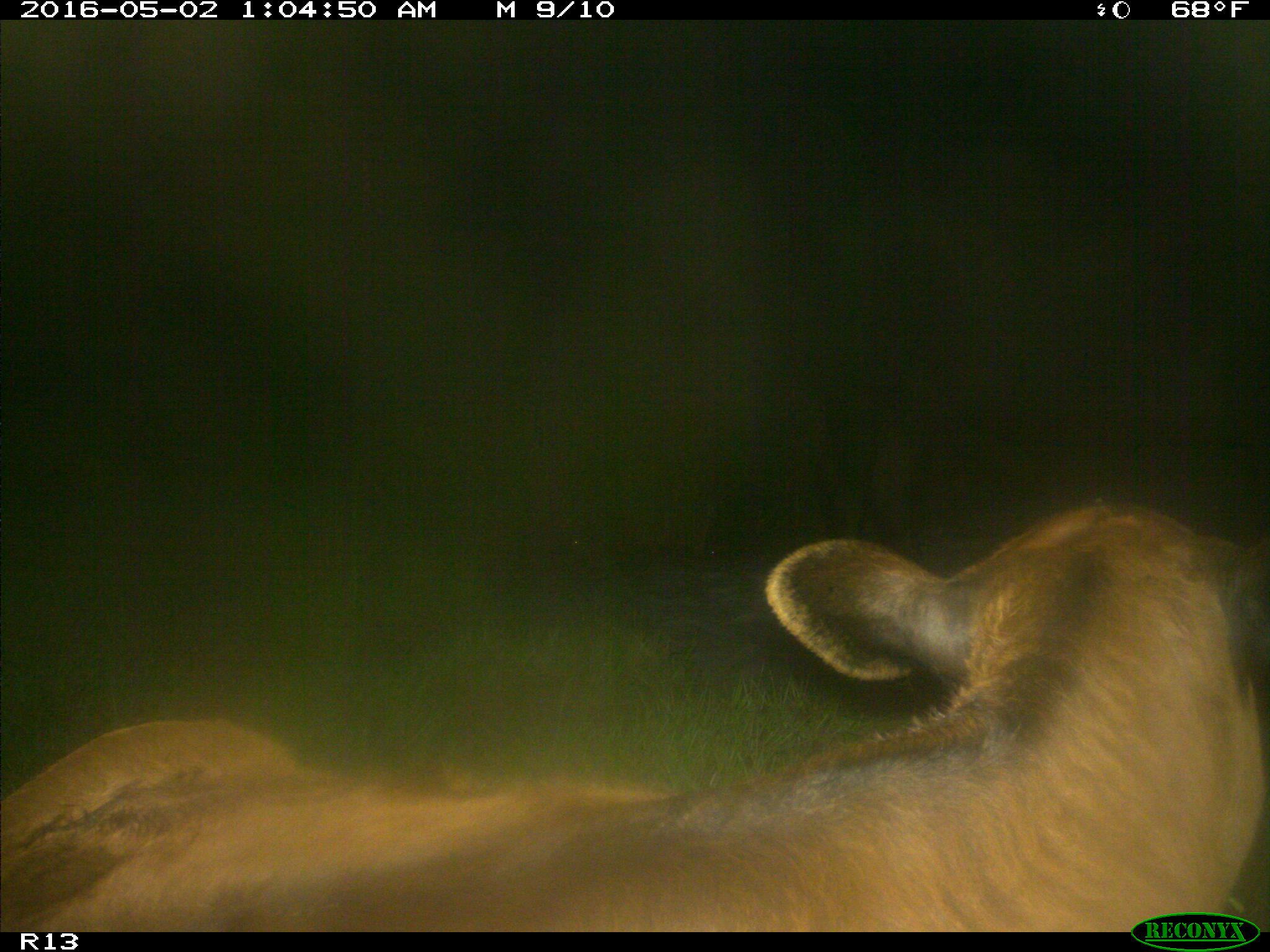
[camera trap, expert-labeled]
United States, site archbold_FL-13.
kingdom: Animalia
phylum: Chordata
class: Mammalia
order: Artiodactyla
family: Bovidae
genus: Bos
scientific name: Bos taurus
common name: domestic cow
Bos taurus (domestic cow).